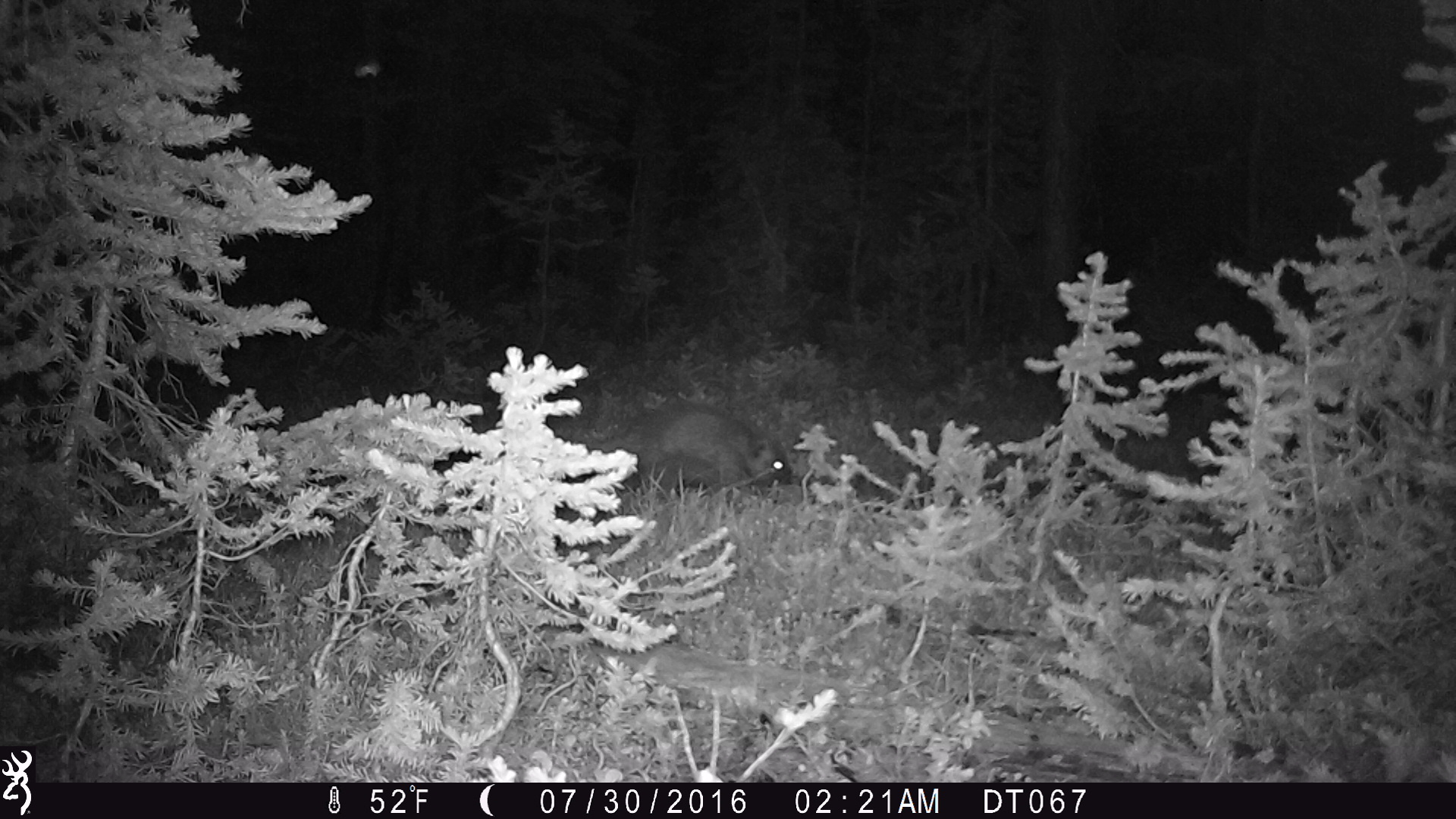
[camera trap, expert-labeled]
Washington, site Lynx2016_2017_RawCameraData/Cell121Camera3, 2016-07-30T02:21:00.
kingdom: Animalia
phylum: Chordata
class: Mammalia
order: Rodentia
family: Erethizontidae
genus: Erethizon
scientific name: Erethizon dorsatum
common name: north american porcupine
Erethizon dorsatum (north american porcupine). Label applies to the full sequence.